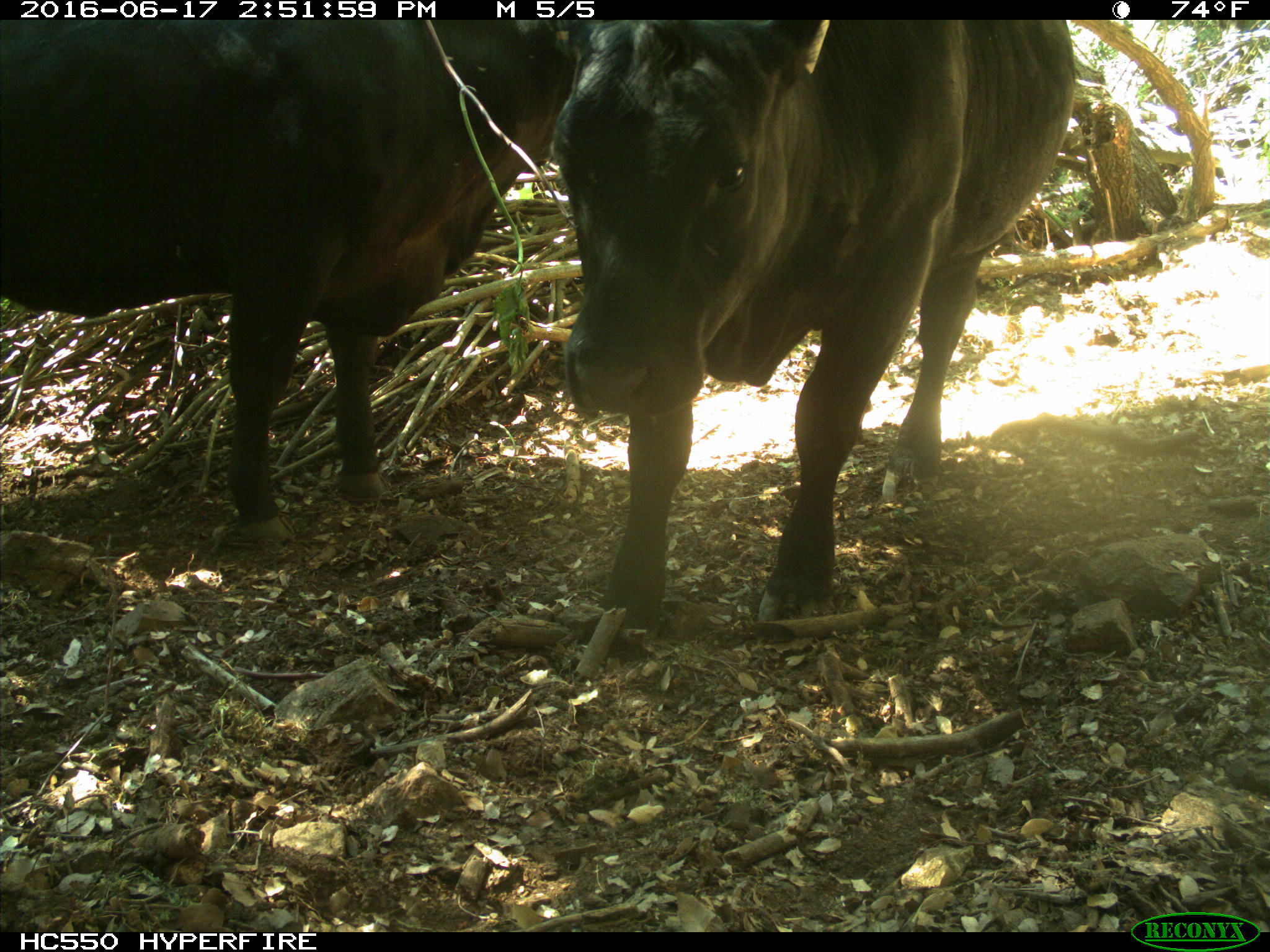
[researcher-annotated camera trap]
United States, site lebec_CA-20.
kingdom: Animalia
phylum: Chordata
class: Mammalia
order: Artiodactyla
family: Bovidae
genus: Bos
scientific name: Bos taurus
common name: domestic cow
Bos taurus (domestic cow).